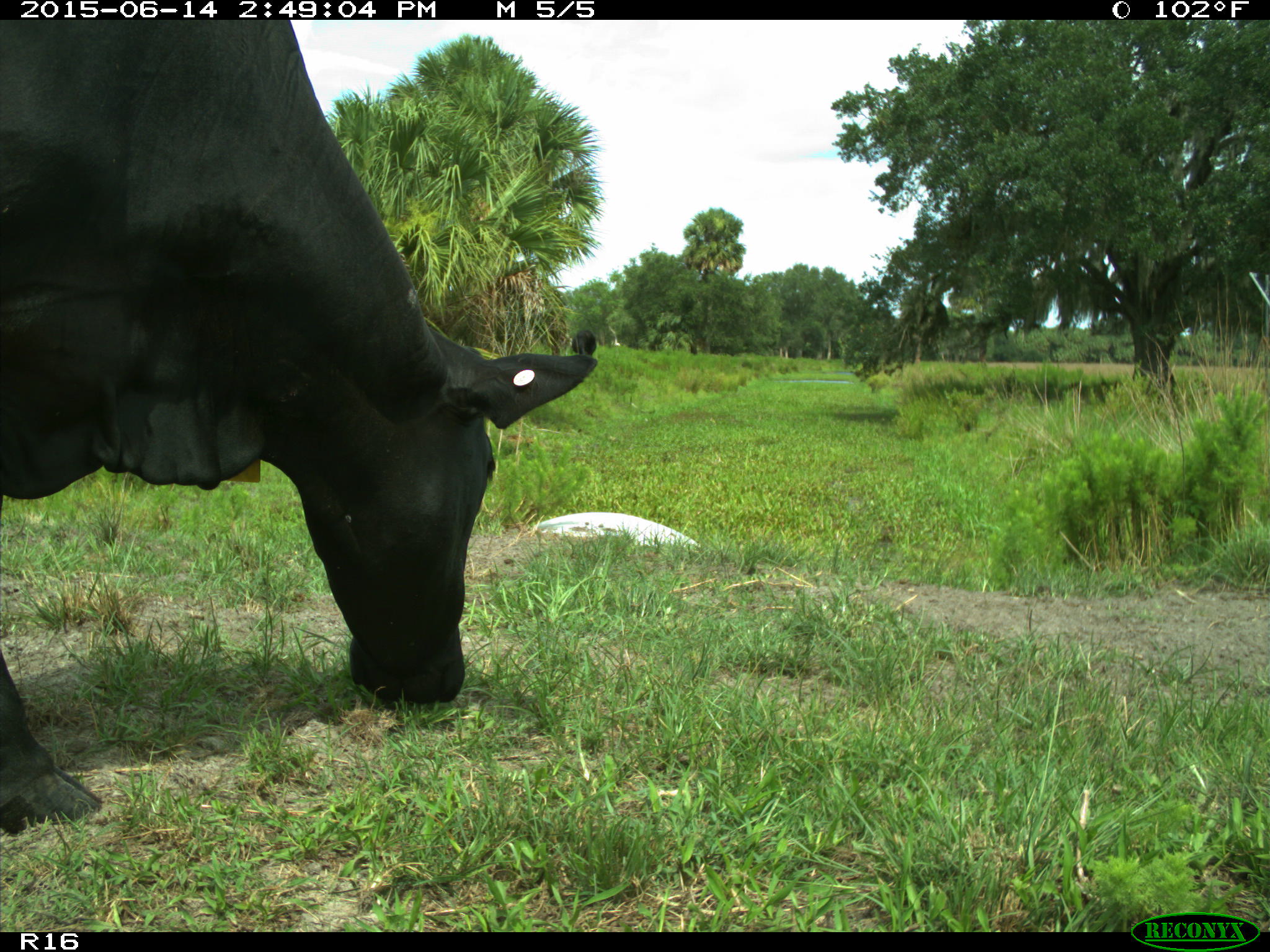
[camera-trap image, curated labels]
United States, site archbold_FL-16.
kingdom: Animalia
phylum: Chordata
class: Mammalia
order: Artiodactyla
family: Bovidae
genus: Bos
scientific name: Bos taurus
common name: domestic cow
Bos taurus (domestic cow).